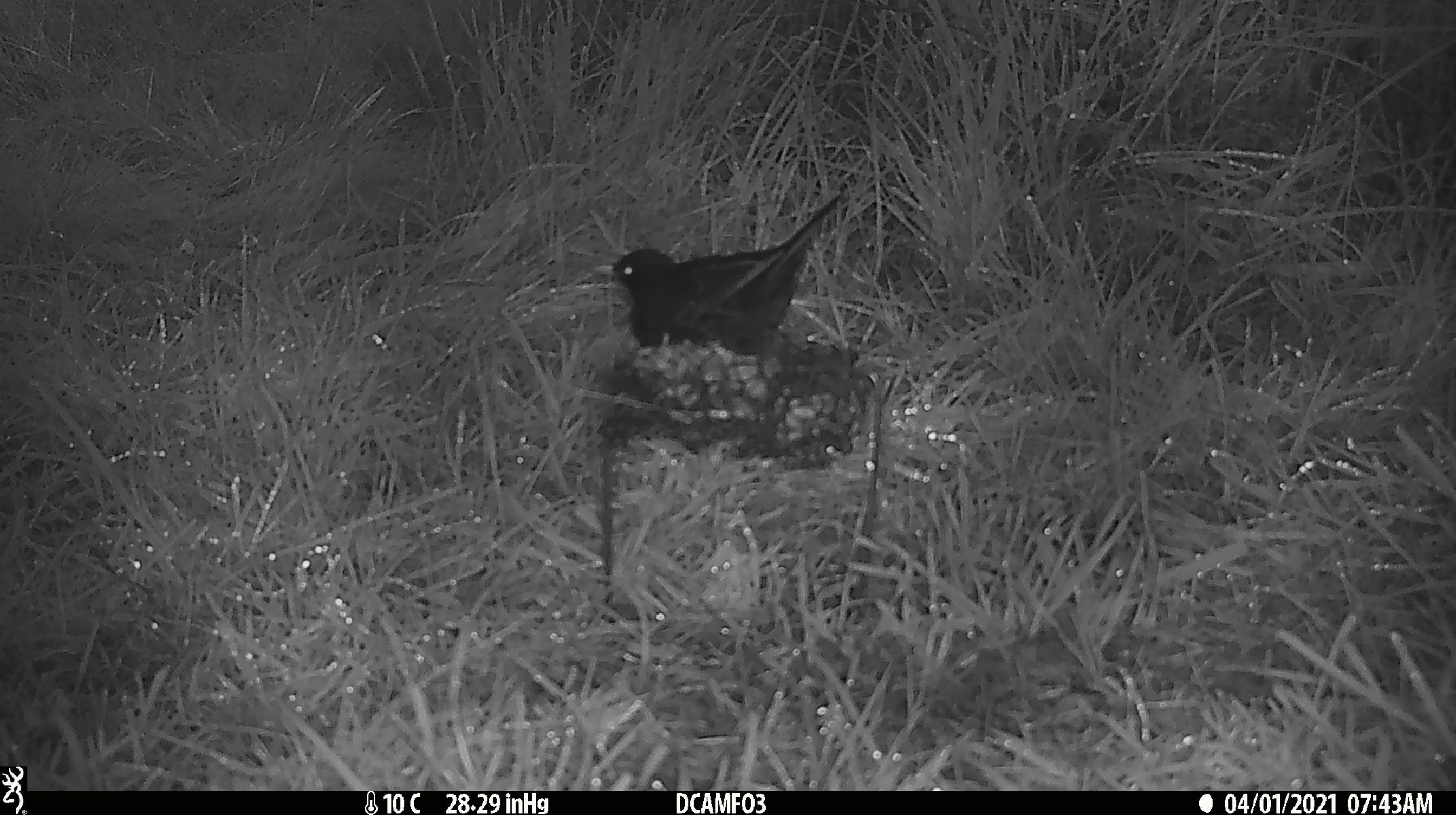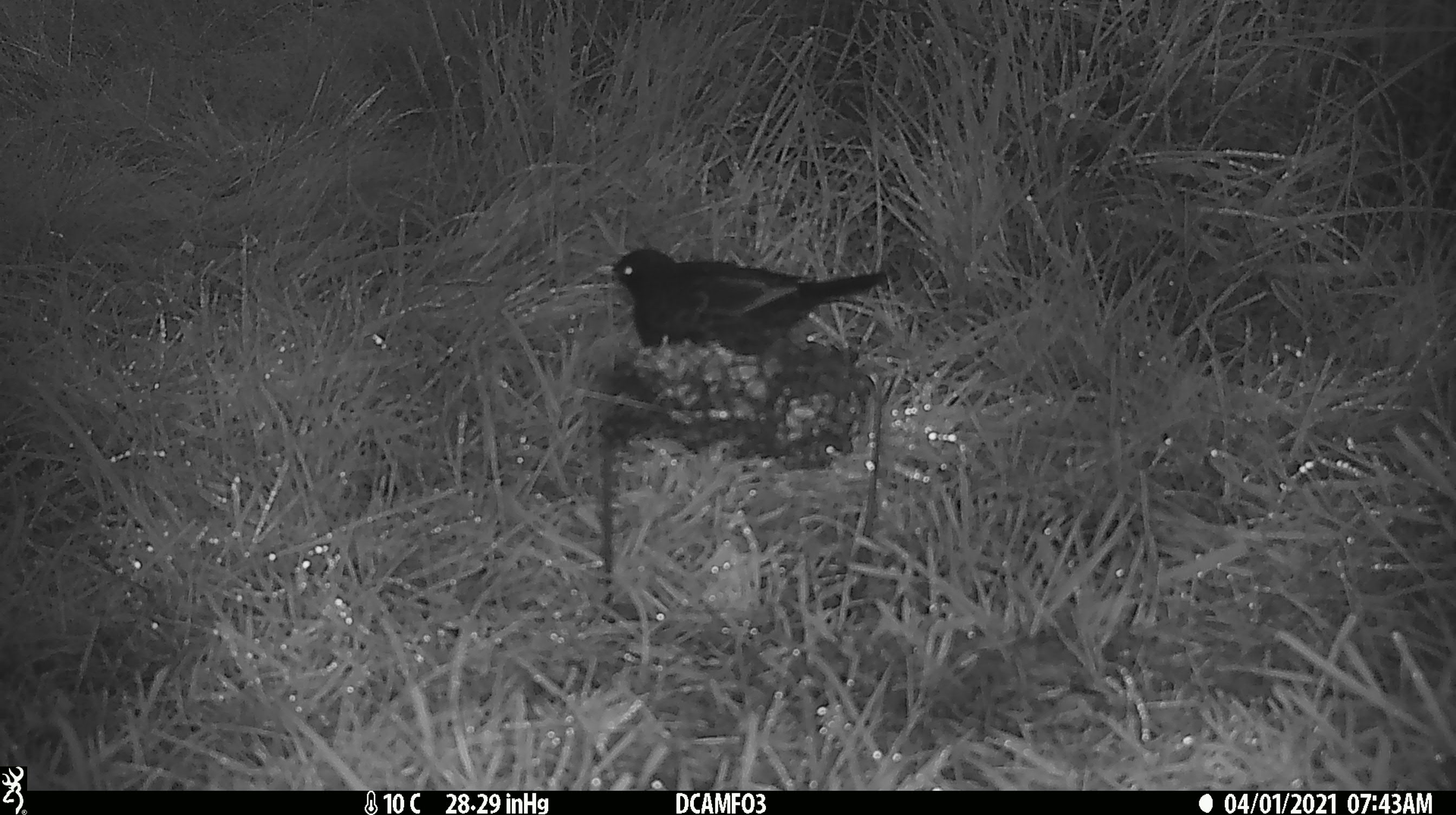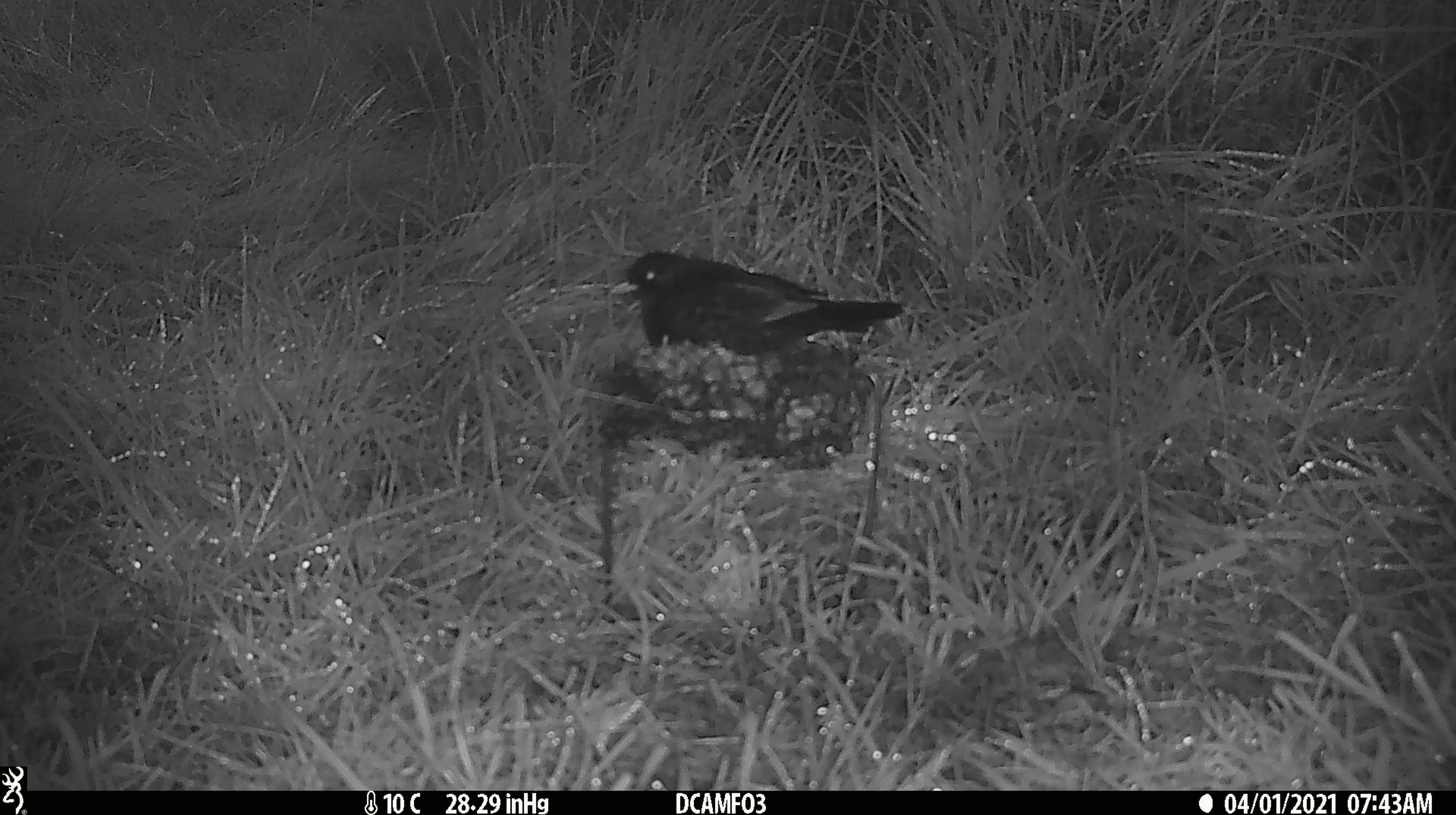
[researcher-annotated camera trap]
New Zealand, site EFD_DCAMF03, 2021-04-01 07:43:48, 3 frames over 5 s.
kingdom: Animalia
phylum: Chordata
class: Aves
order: Passeriformes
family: Turdidae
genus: Turdus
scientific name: Turdus merula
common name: eurasian blackbird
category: blackbird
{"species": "blackbird (eurasian blackbird) (Turdus merula)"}